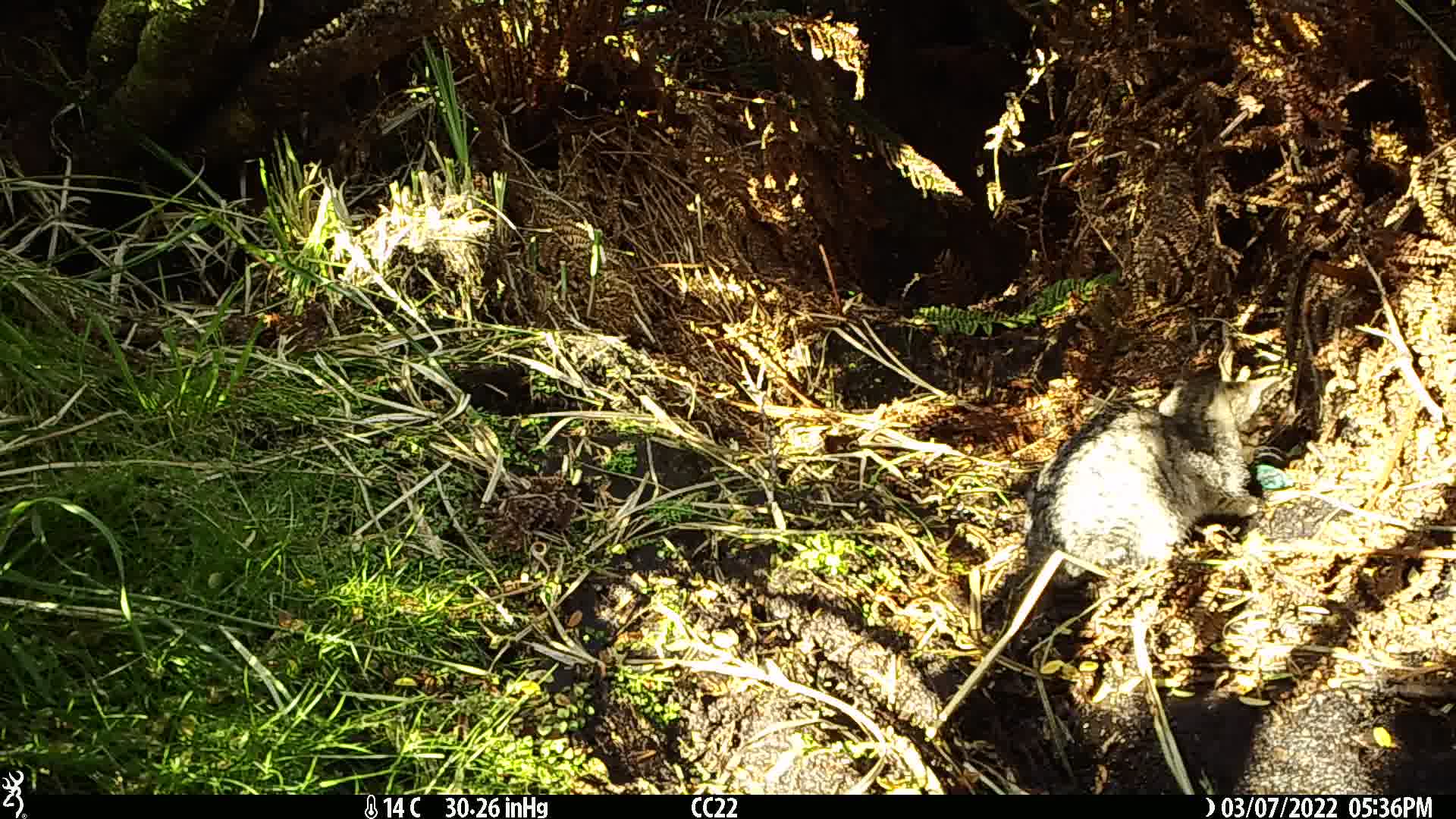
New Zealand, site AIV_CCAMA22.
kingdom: Animalia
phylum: Chordata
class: Mammalia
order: Carnivora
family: Felidae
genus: Felis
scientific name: Felis catus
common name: domestic cat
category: cat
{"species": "cat (domestic cat) (Felis catus)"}